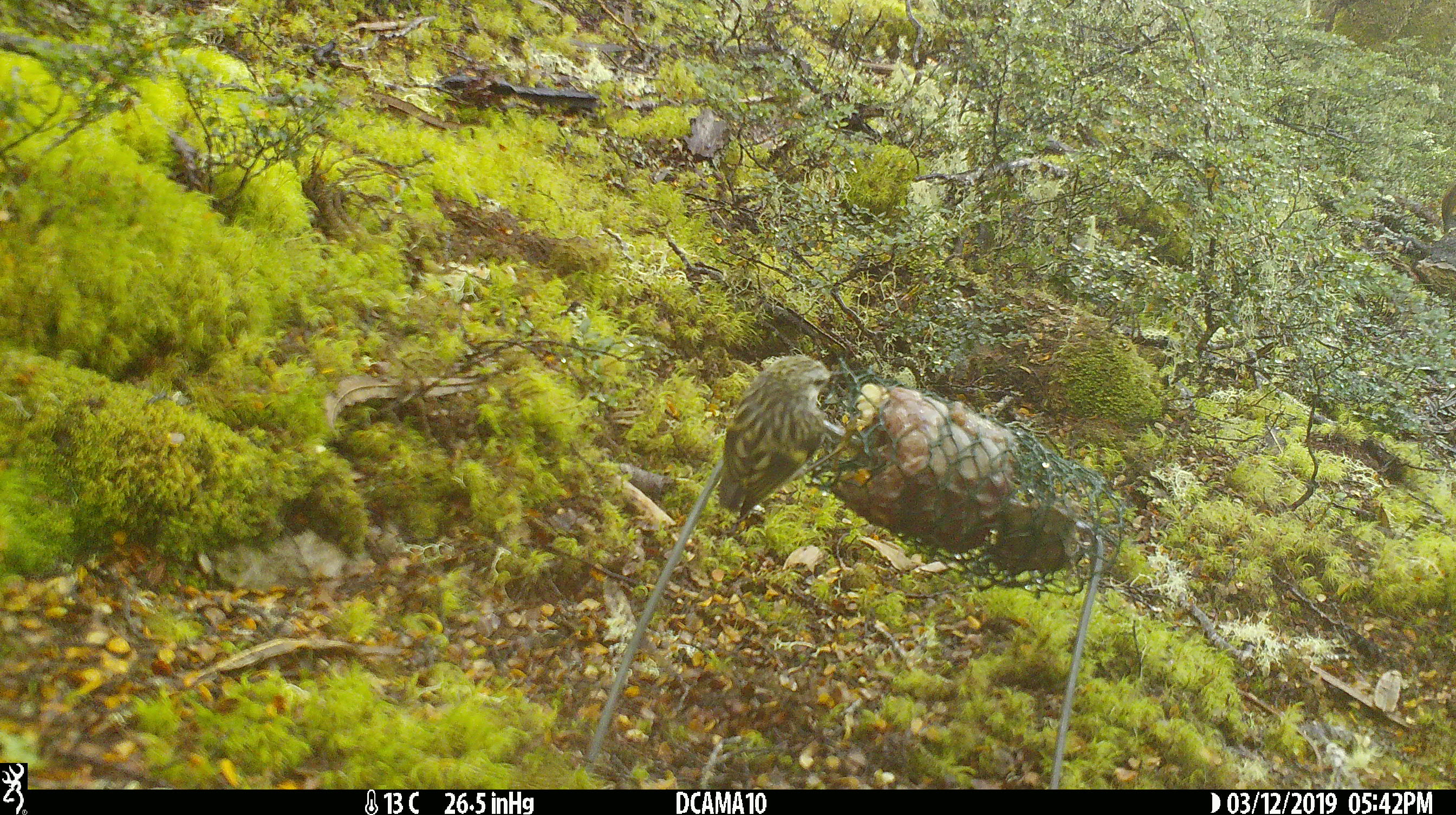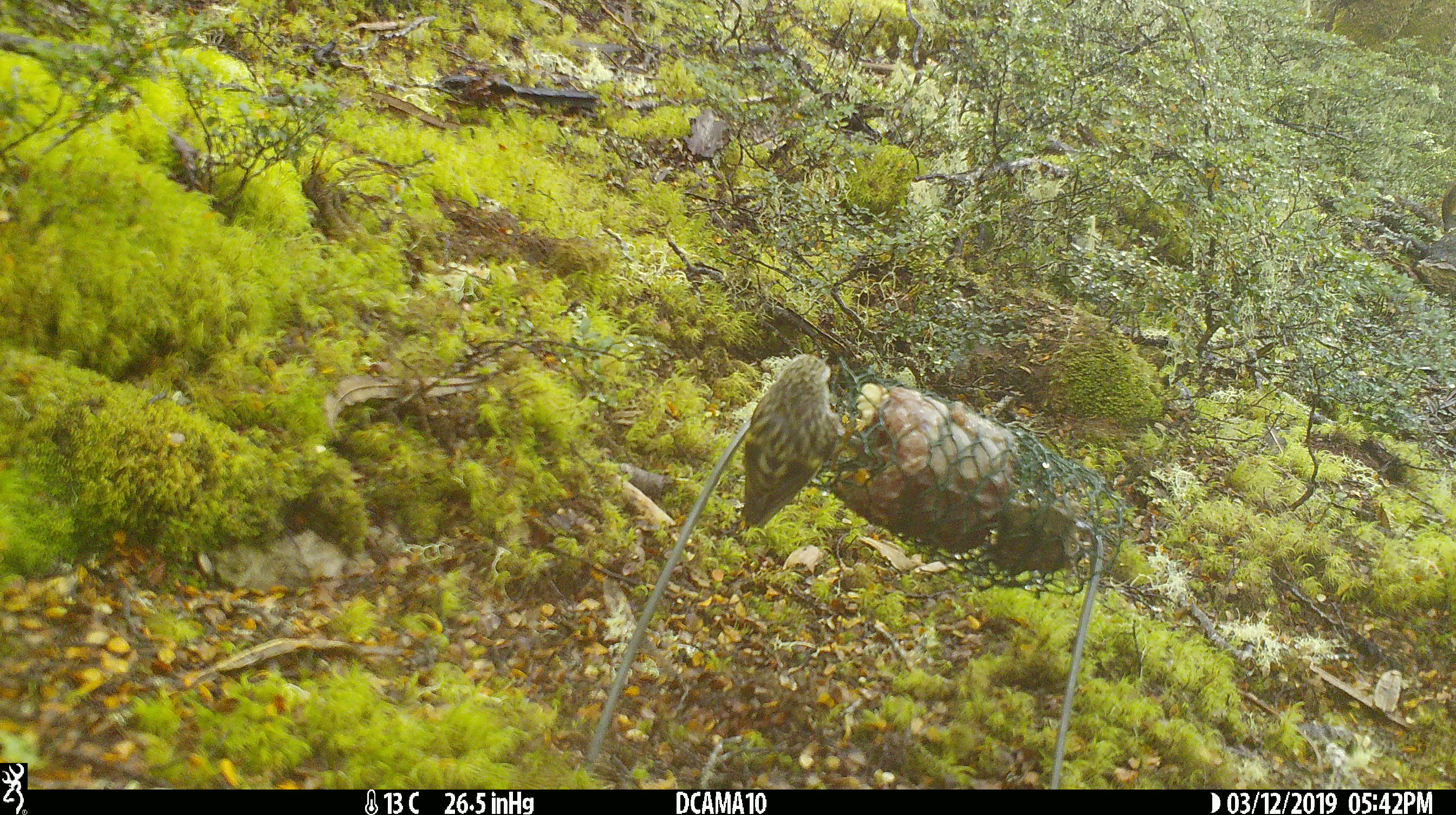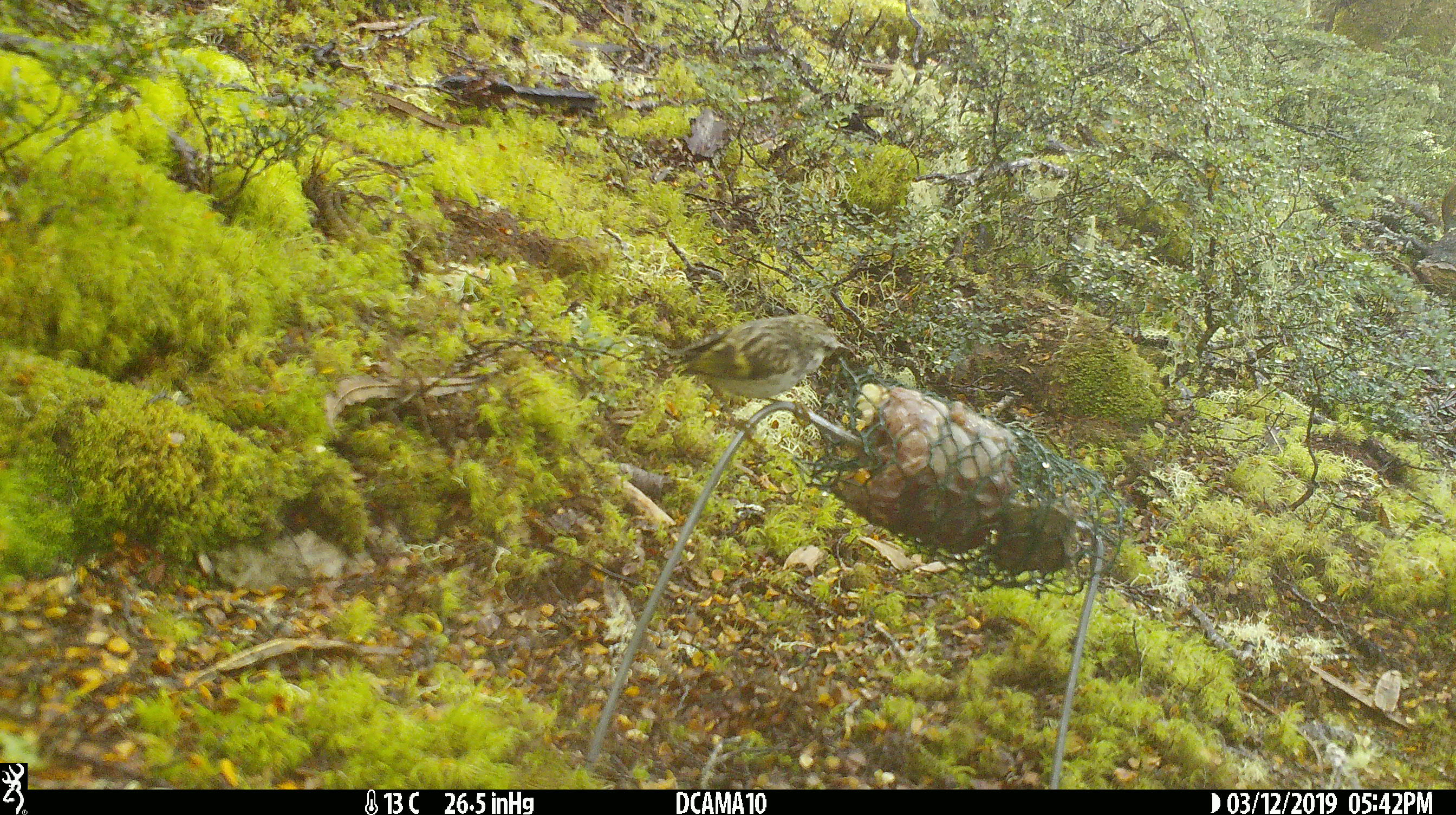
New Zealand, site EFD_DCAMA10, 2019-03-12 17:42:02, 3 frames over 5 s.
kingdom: Animalia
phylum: Chordata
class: Aves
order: Passeriformes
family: Acanthisittidae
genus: Acanthisitta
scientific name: Acanthisitta chloris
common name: rifleman